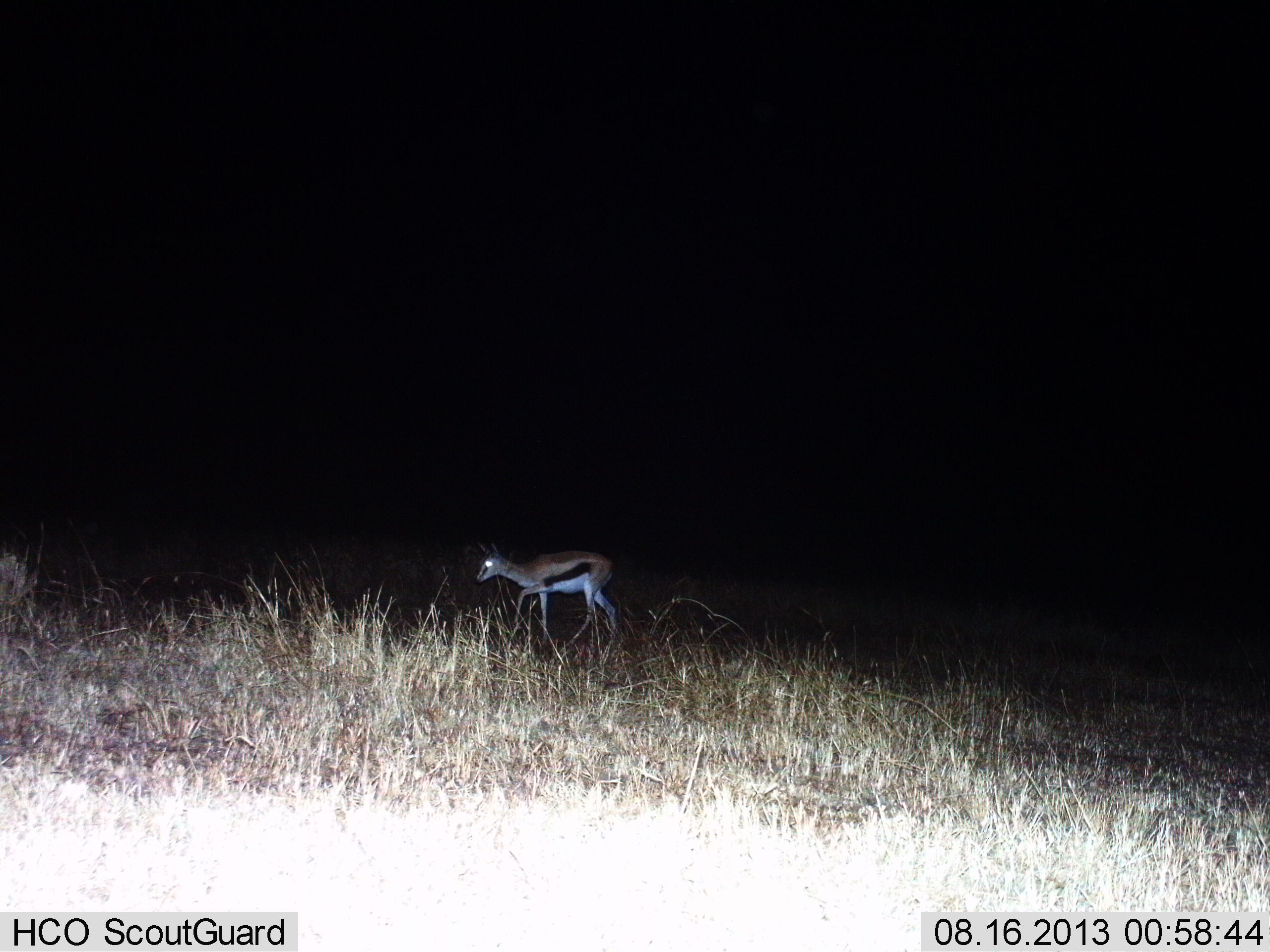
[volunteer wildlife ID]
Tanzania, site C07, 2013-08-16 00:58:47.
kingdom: Animalia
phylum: Chordata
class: Mammalia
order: Artiodactyla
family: Bovidae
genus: Eudorcas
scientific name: Eudorcas thomsonii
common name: thomson's gazelle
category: gazellethomsons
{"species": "gazellethomsons (thomson's gazelle) (Eudorcas thomsonii)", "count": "1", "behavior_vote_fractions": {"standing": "24%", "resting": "0%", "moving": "80%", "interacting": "0%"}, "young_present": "5%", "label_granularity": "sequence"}